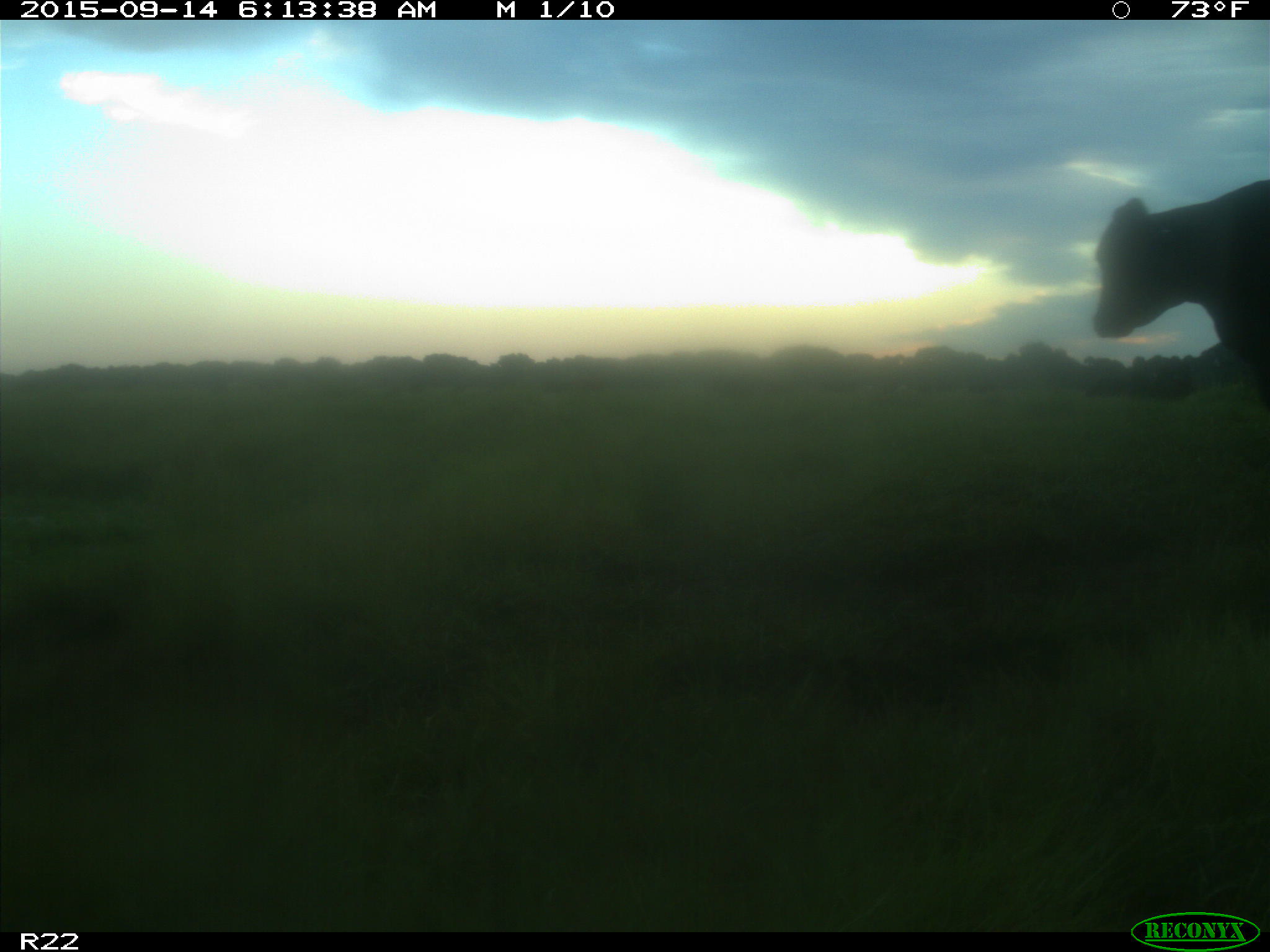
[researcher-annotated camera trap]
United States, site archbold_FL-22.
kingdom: Animalia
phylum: Chordata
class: Mammalia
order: Artiodactyla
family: Bovidae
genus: Bos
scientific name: Bos taurus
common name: domestic cow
Bos taurus (domestic cow).